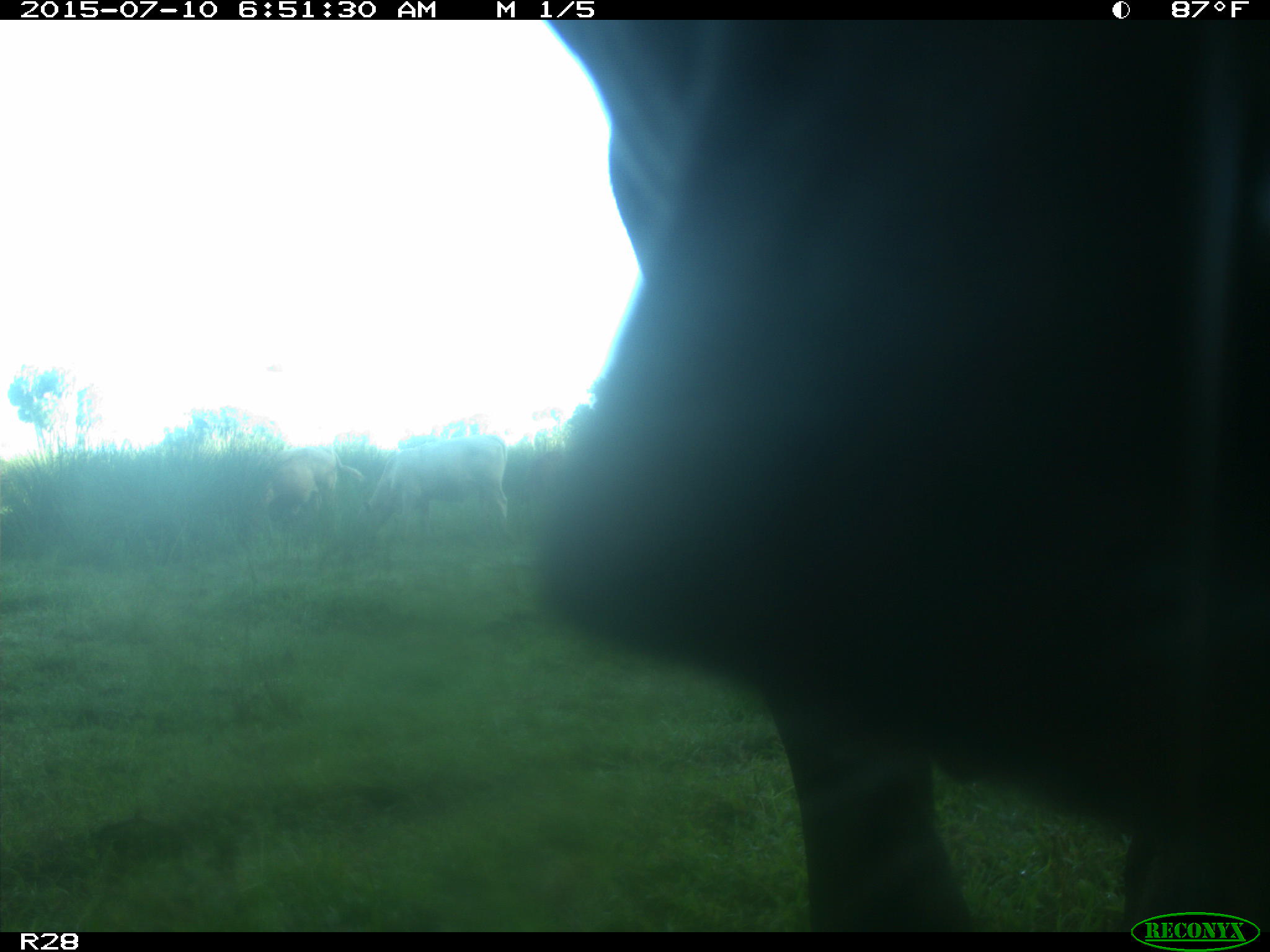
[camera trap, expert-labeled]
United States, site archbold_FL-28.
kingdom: Animalia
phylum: Chordata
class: Mammalia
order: Artiodactyla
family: Bovidae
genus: Bos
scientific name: Bos taurus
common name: domestic cow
Bos taurus (domestic cow).